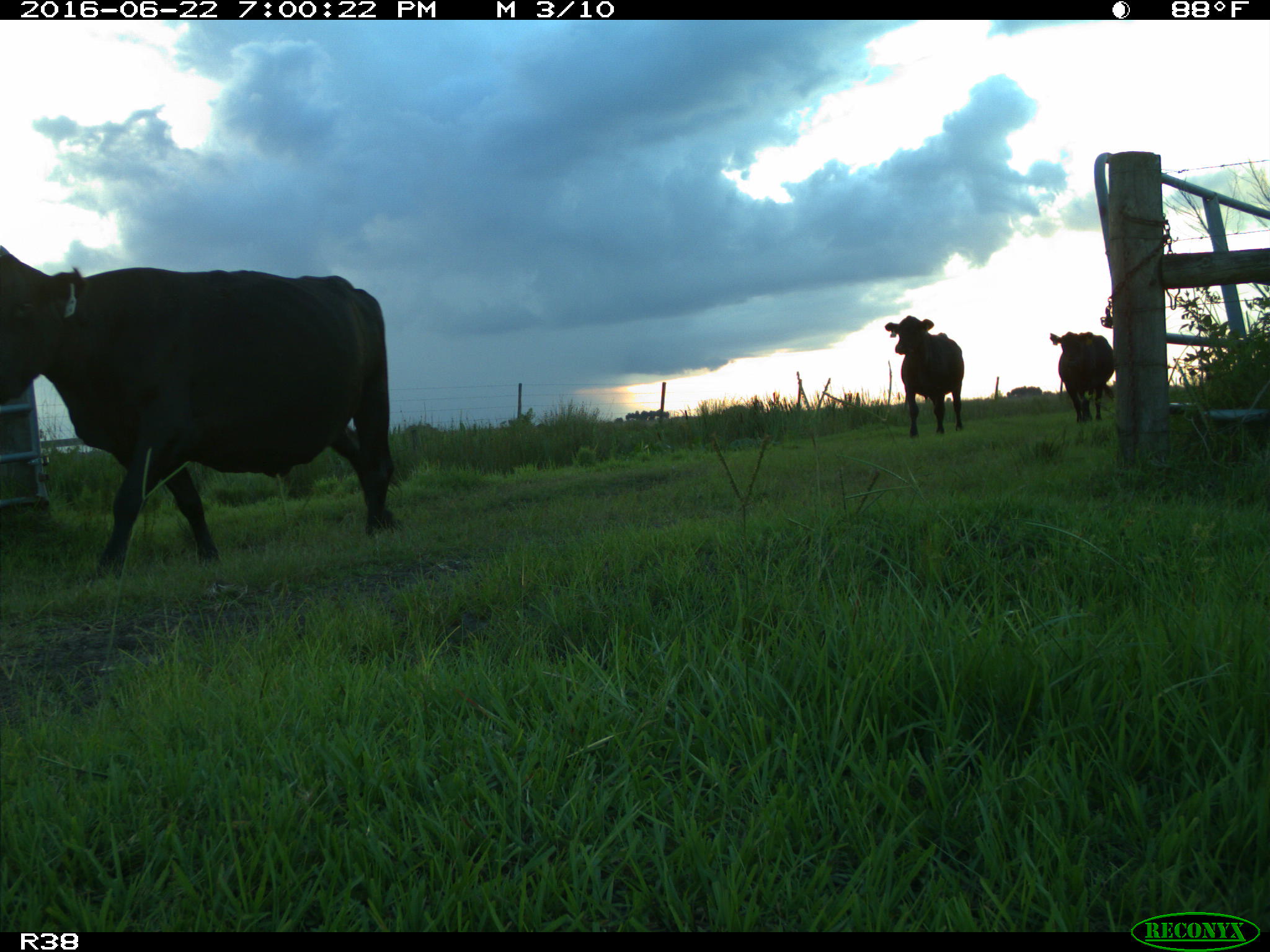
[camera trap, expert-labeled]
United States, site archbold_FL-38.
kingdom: Animalia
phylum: Chordata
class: Mammalia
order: Artiodactyla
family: Bovidae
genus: Bos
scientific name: Bos taurus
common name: domestic cow